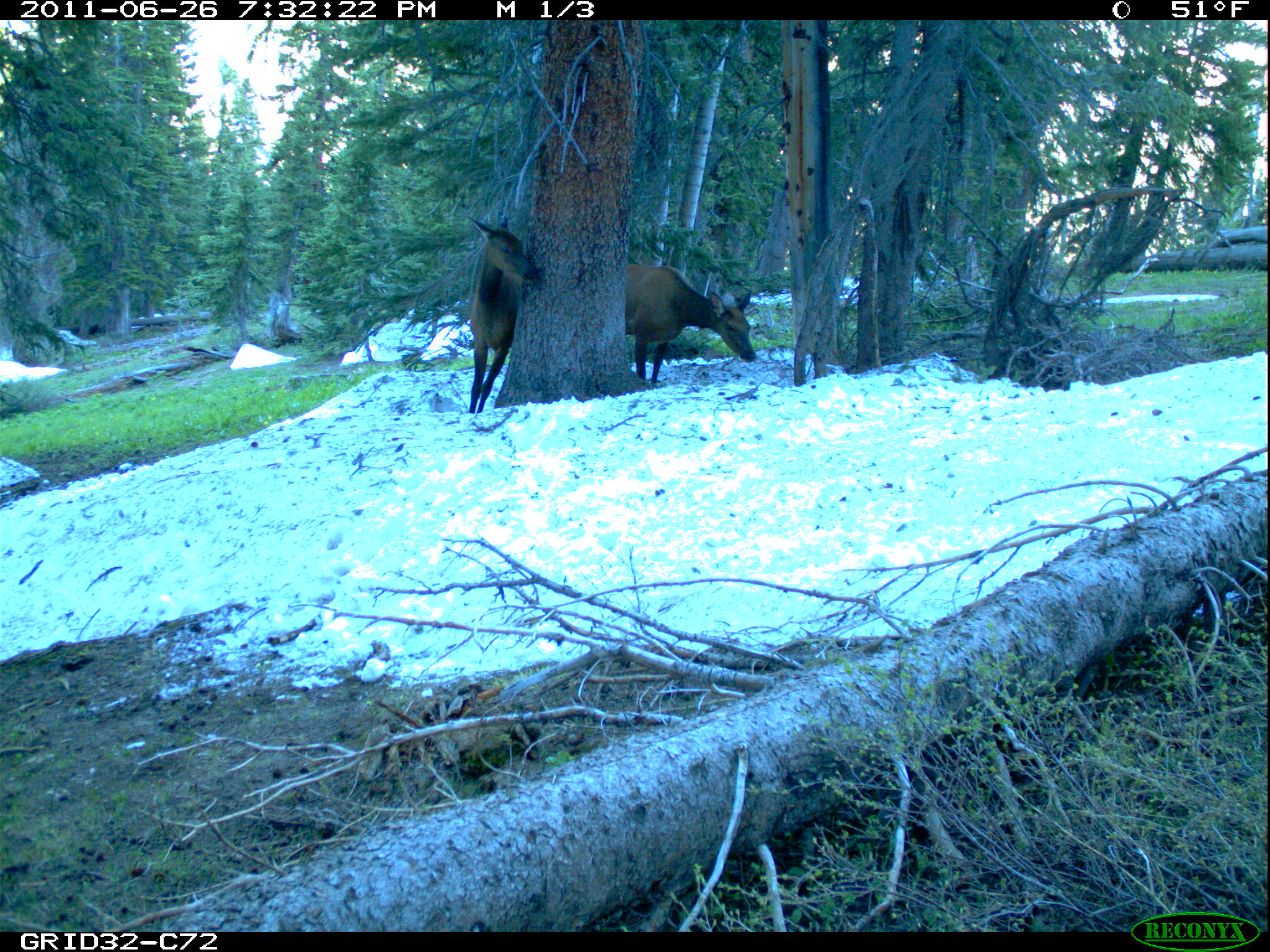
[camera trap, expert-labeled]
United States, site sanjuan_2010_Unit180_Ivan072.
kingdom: Animalia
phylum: Chordata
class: Mammalia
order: Artiodactyla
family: Cervidae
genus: Cervus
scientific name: Cervus elaphus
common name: red deer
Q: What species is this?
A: Cervus elaphus (red deer).